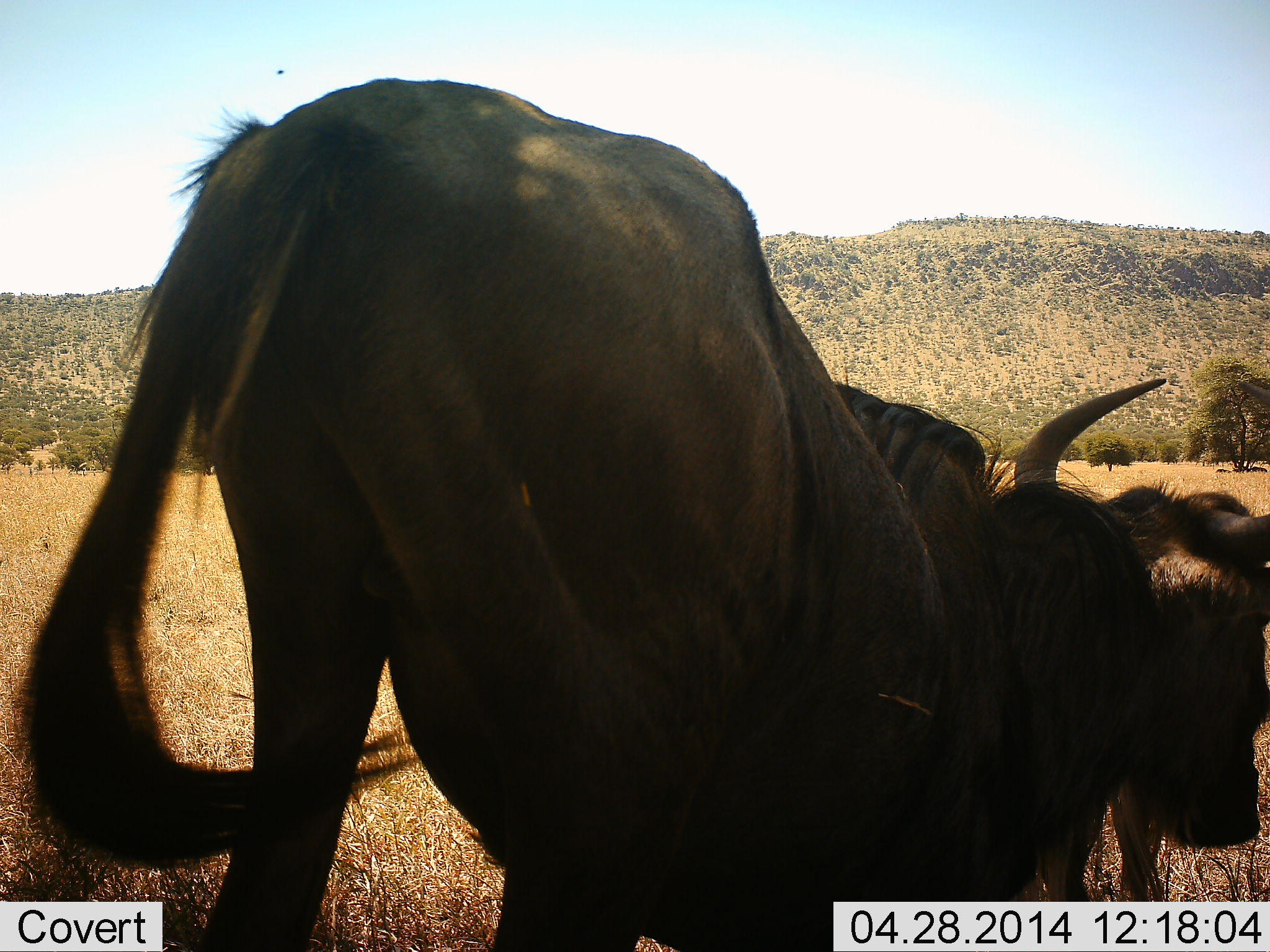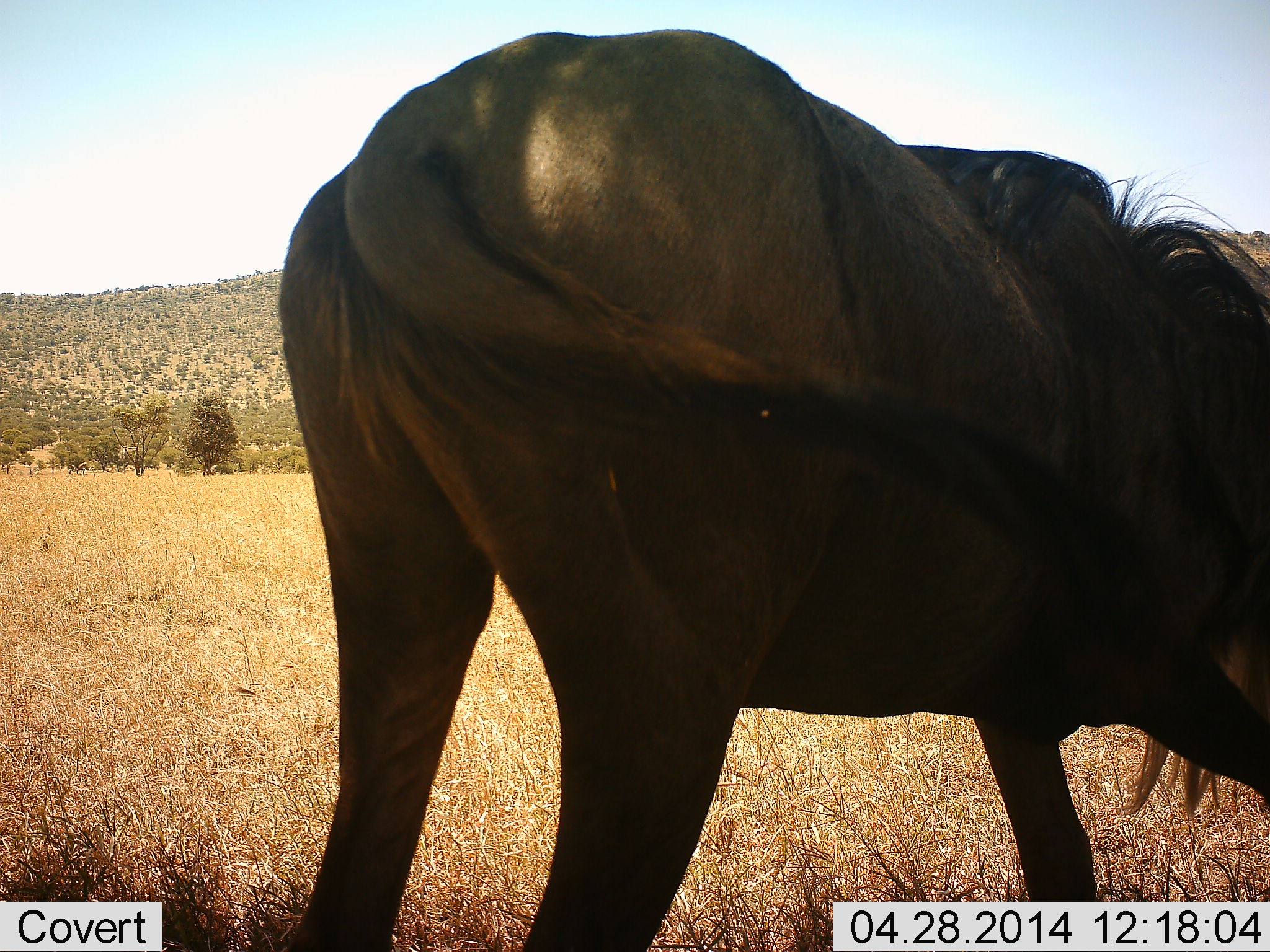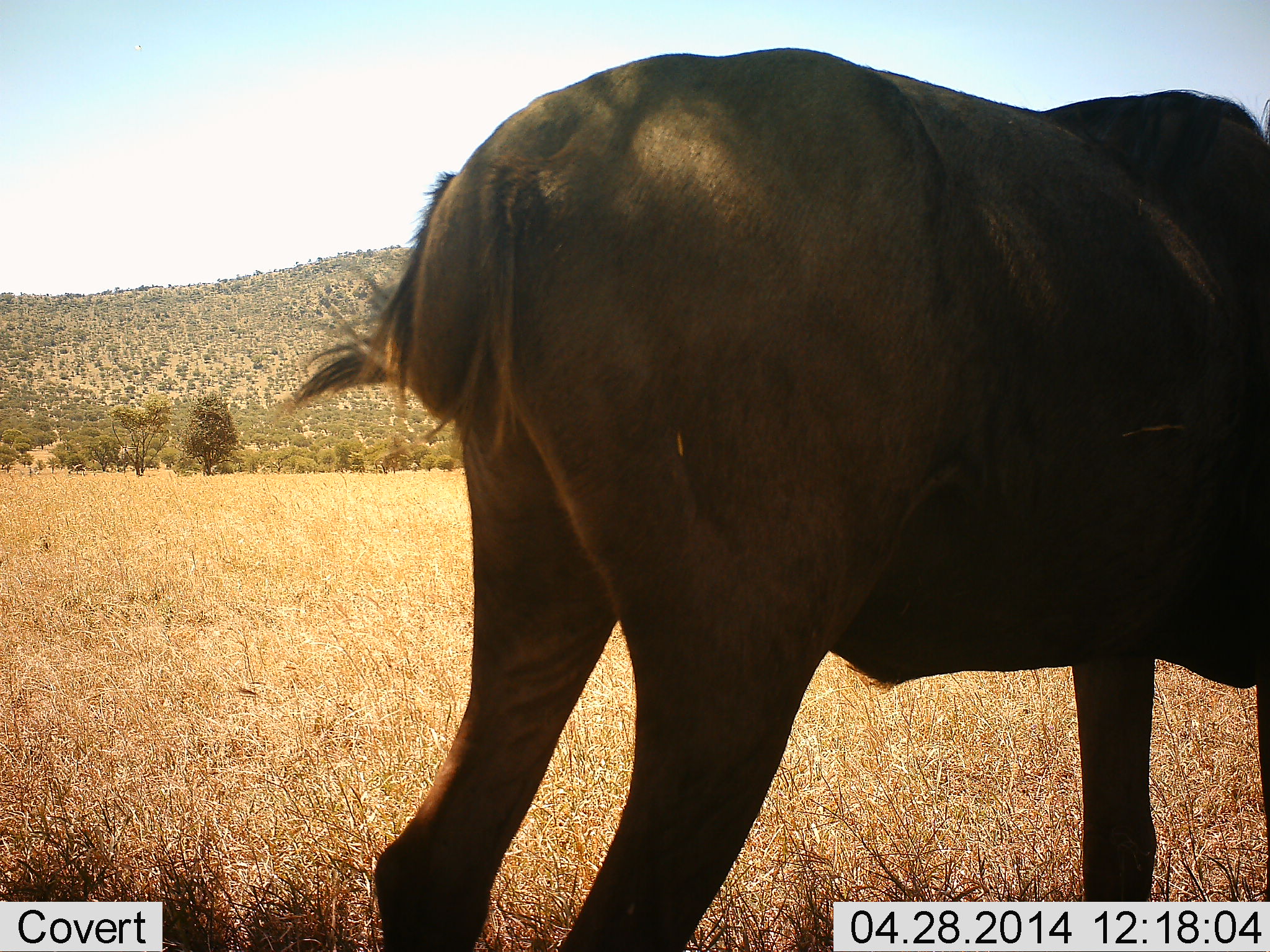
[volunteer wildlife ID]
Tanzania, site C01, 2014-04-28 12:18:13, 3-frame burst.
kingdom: Animalia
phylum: Chordata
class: Mammalia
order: Artiodactyla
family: Bovidae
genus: Connochaetes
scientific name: Connochaetes taurinus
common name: blue wildebeest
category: wildebeest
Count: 1.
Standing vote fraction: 50%.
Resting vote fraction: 0%.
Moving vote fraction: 30%.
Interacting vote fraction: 0%.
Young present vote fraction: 0%.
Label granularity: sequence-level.